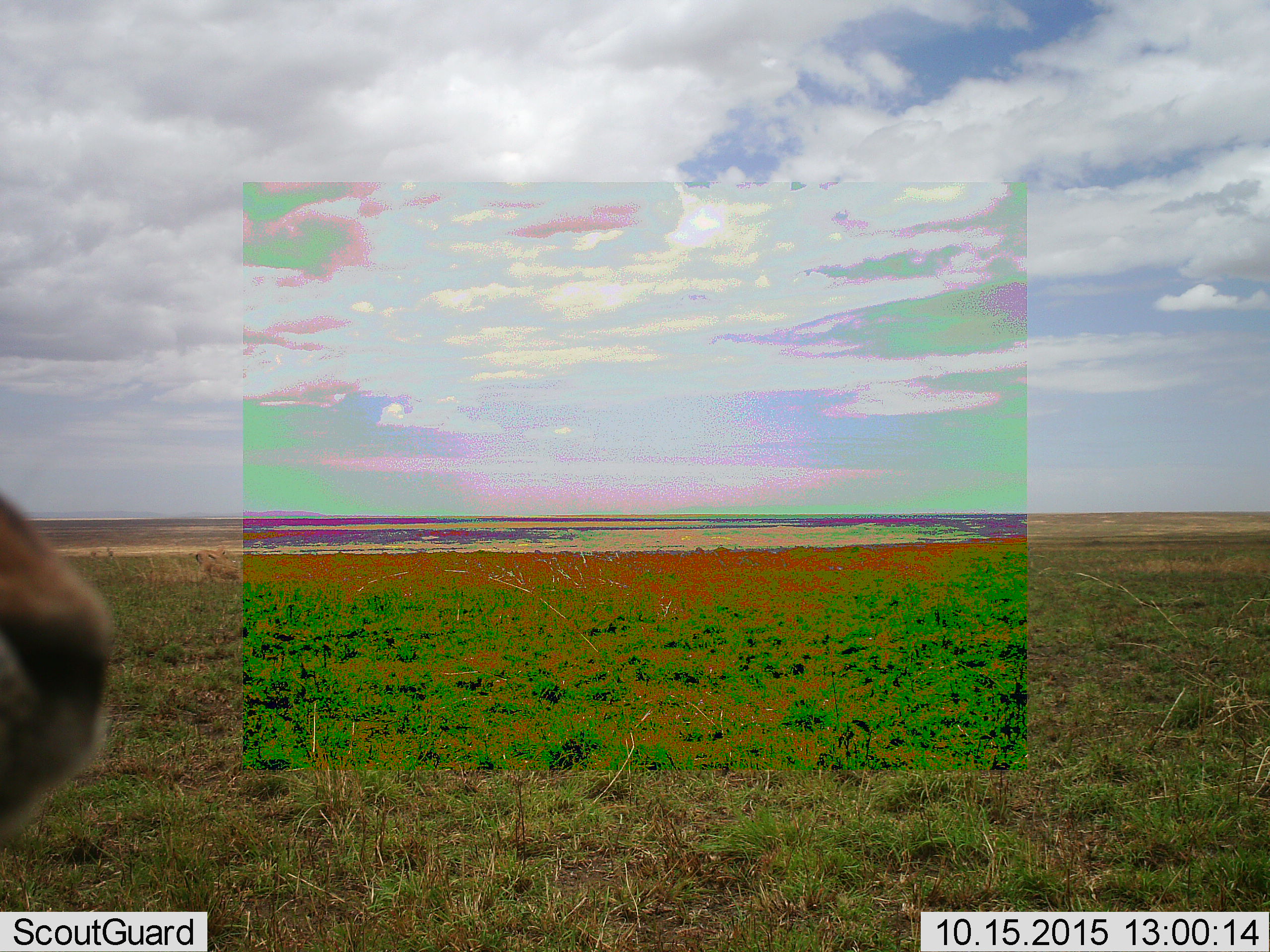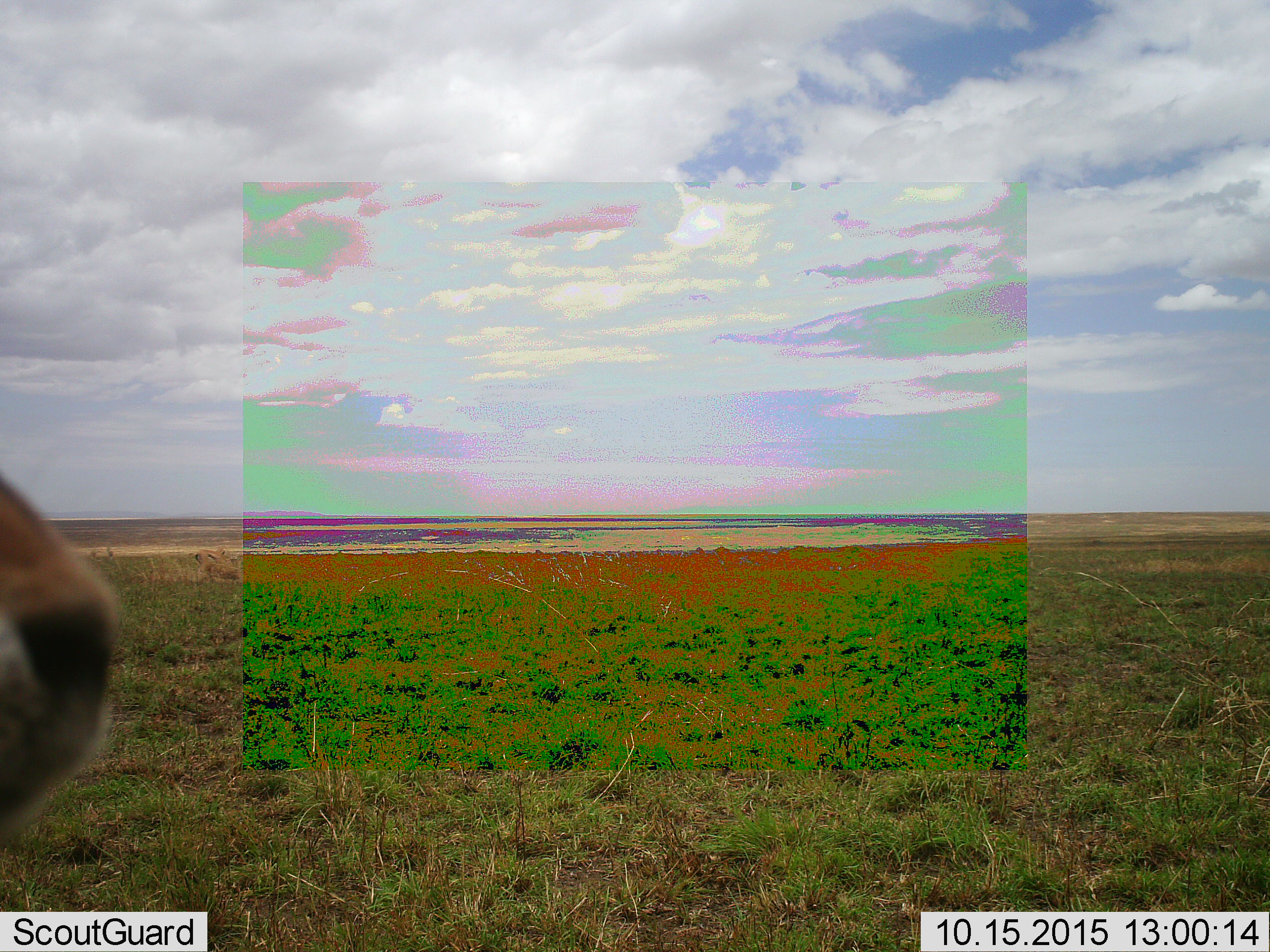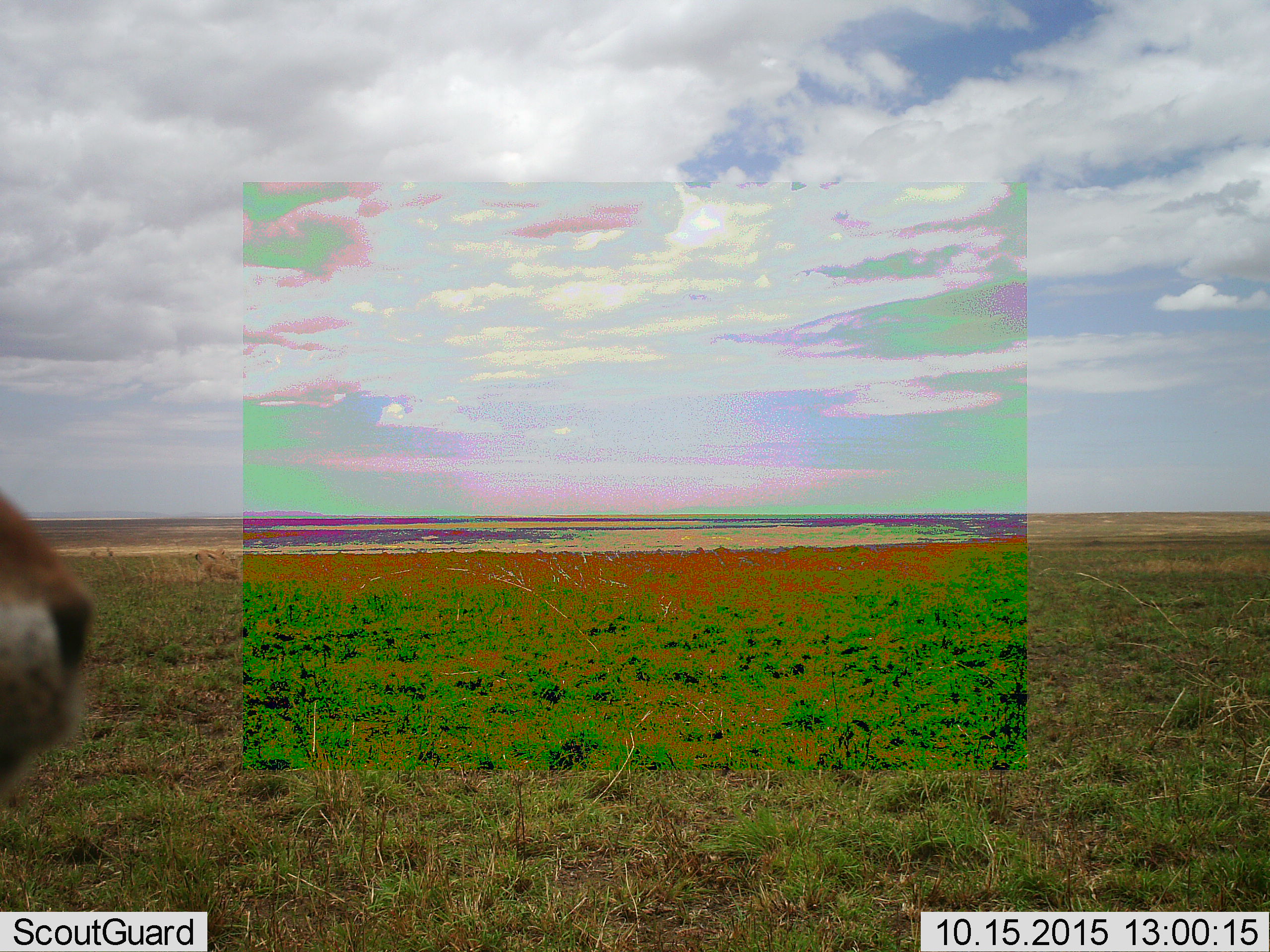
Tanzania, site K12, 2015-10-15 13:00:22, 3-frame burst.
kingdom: Animalia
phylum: Chordata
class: Mammalia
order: Carnivora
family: Felidae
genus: Panthera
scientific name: Panthera leo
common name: lion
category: lionfemale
Lionfemale (lion) (Panthera leo), count 1. Behavior (volunteer vote fractions): standing 50%, resting 25%, moving 25%, interacting 0%. Young present (vote fraction): 0%. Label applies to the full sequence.